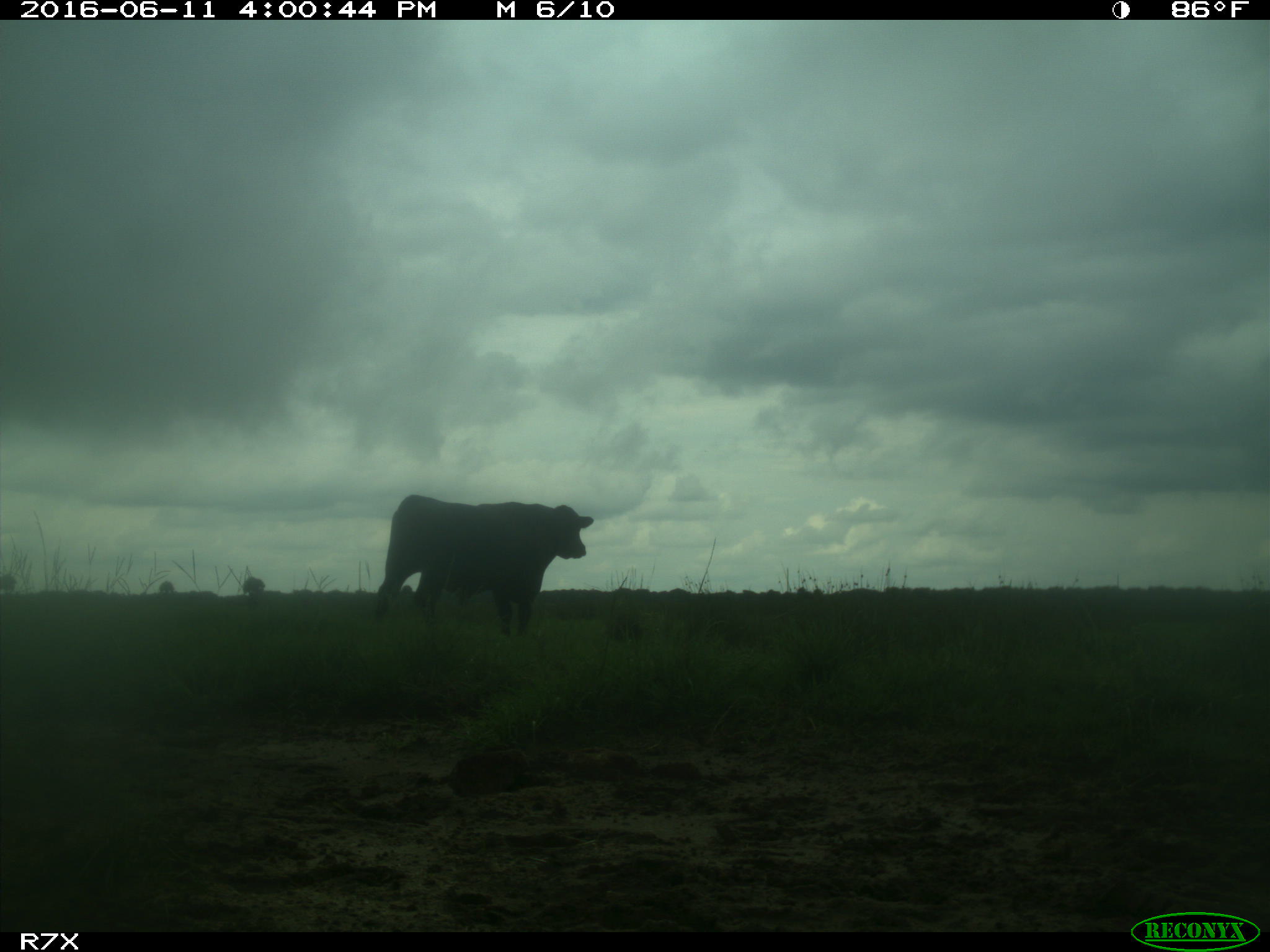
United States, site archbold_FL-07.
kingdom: Animalia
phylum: Chordata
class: Mammalia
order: Artiodactyla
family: Bovidae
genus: Bos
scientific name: Bos taurus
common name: domestic cow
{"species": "Bos taurus (domestic cow)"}